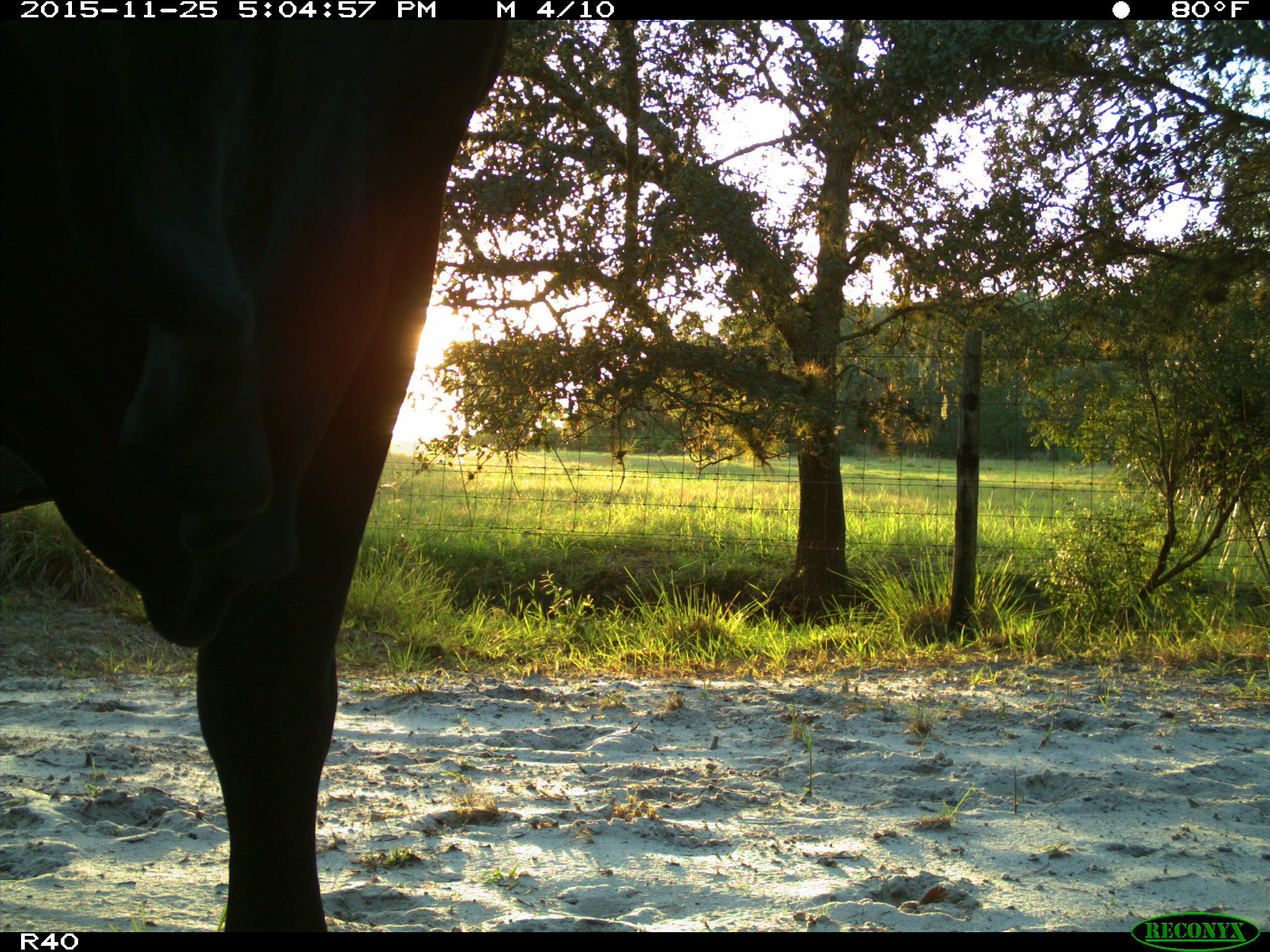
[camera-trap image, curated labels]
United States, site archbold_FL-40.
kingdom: Animalia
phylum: Chordata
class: Mammalia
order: Artiodactyla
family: Bovidae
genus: Bos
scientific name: Bos taurus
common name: domestic cow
Bos taurus (domestic cow).